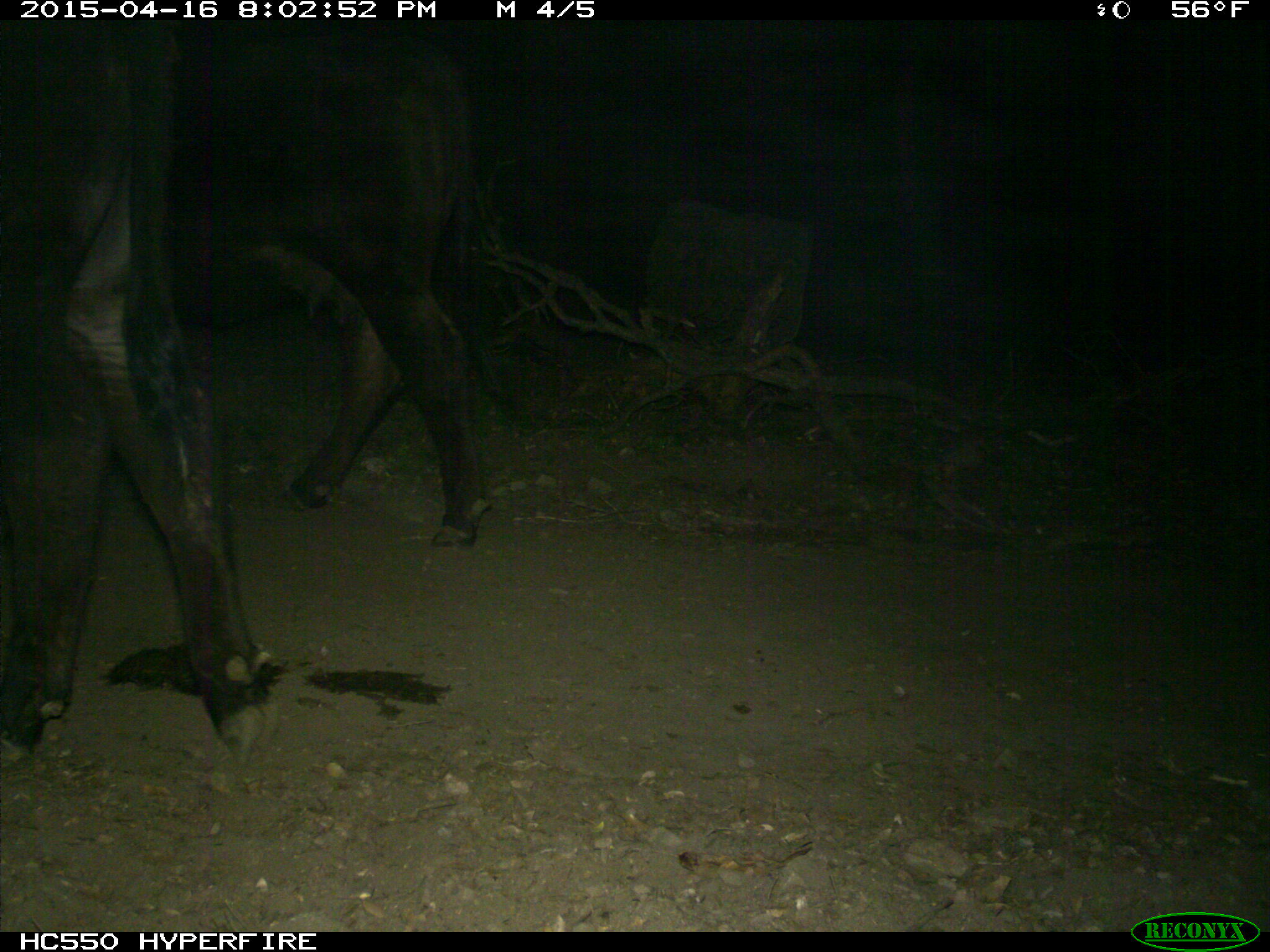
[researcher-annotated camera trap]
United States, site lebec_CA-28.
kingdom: Animalia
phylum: Chordata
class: Mammalia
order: Artiodactyla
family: Bovidae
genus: Bos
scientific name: Bos taurus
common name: domestic cow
Bos taurus (domestic cow).